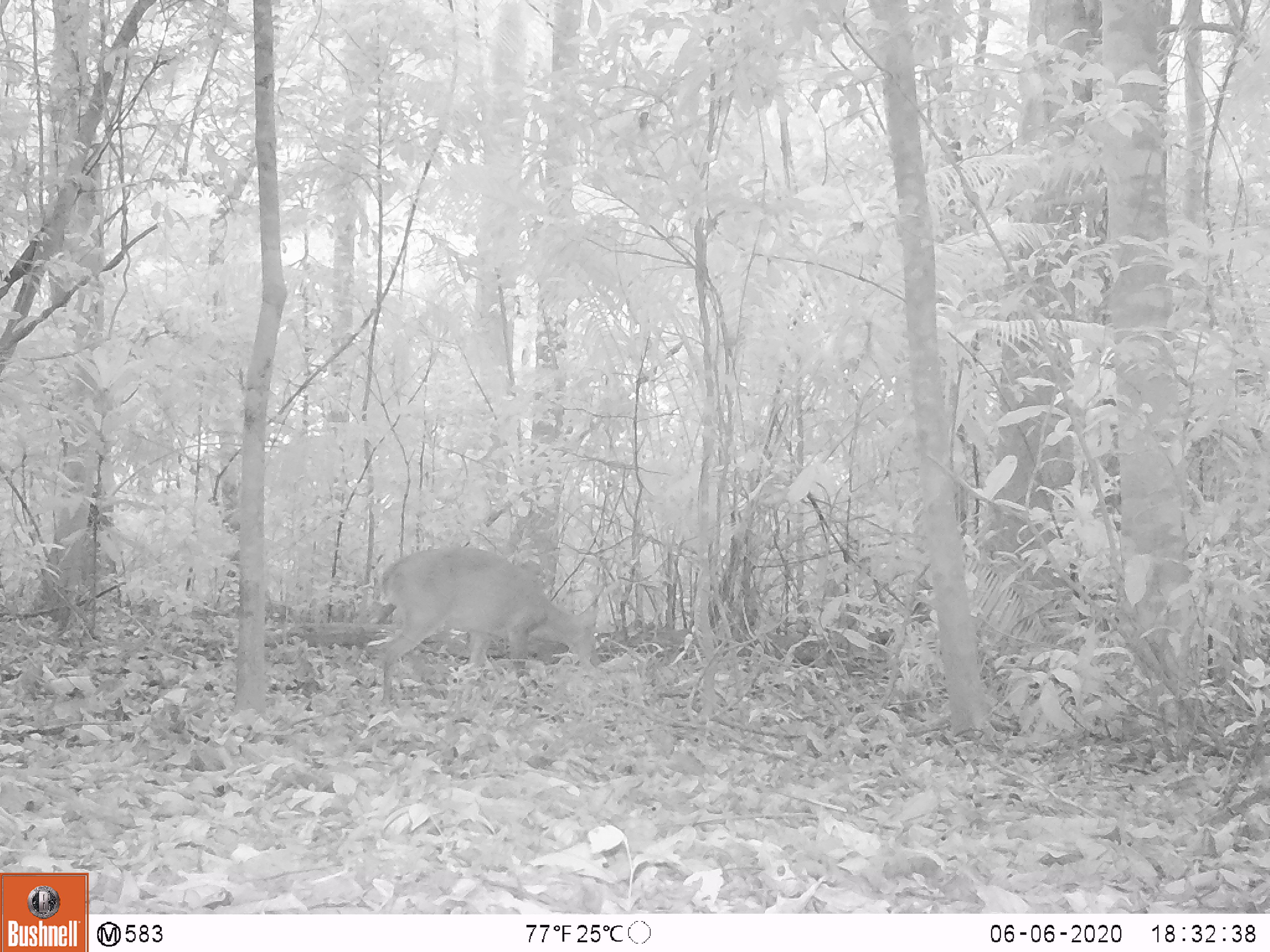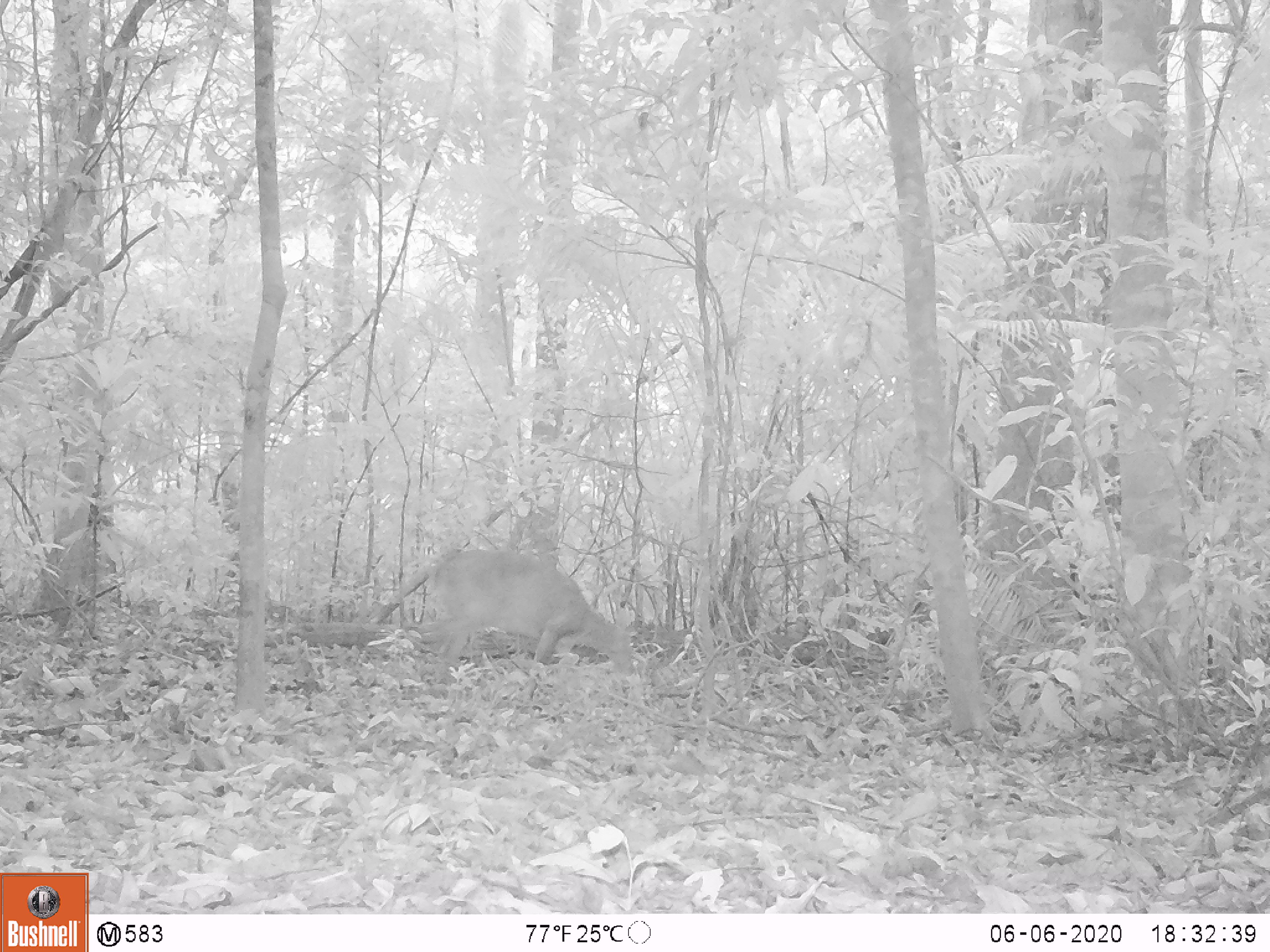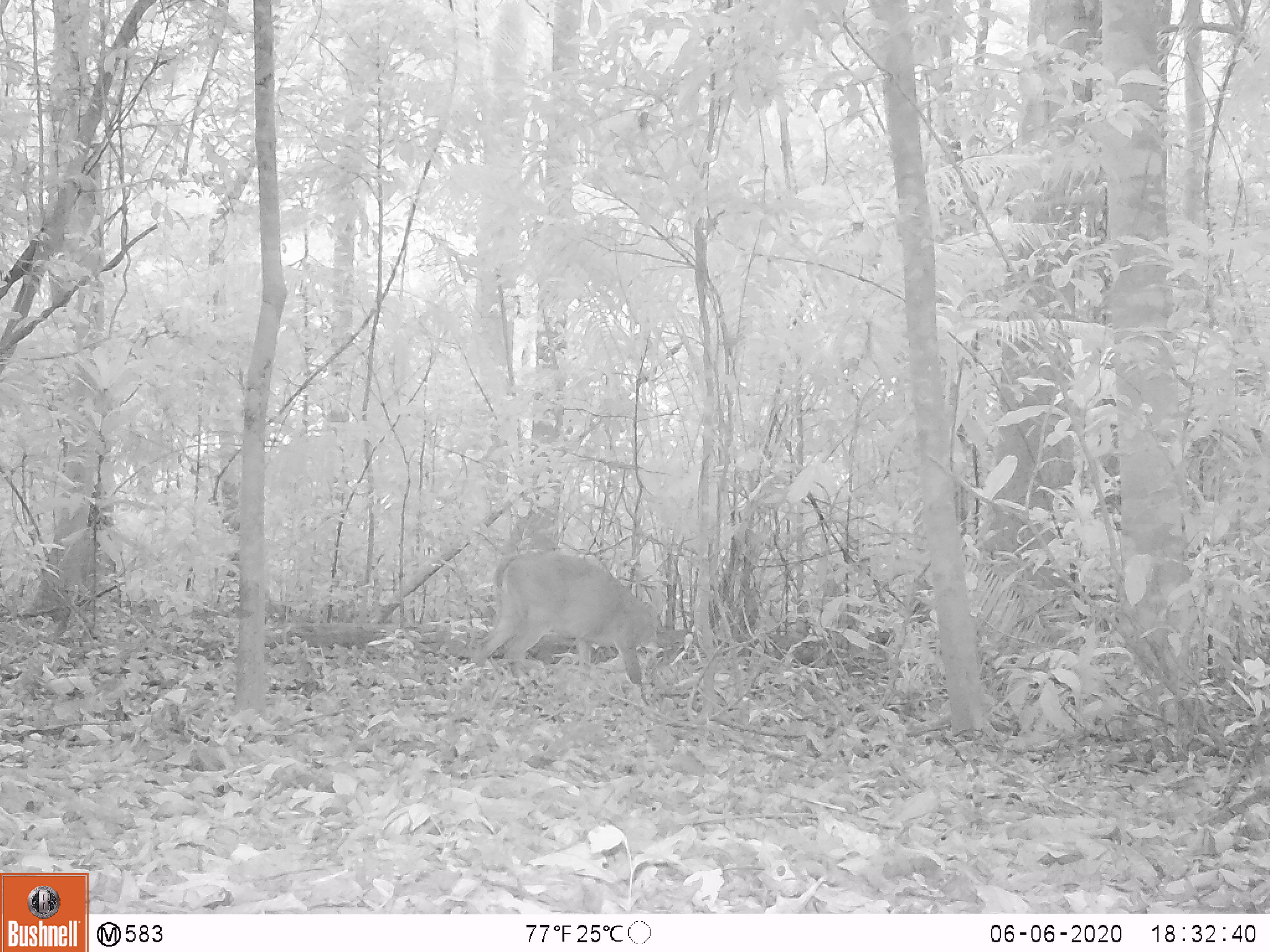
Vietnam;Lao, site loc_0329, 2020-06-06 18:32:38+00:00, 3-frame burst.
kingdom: Animalia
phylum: Chordata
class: Mammalia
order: Artiodactyla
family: Cervidae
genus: Muntiacus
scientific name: Muntiacus vuquangensis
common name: large-antlered muntjac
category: large antlered muntjac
Large antlered muntjac (large-antlered muntjac) (Muntiacus vuquangensis). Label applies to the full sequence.